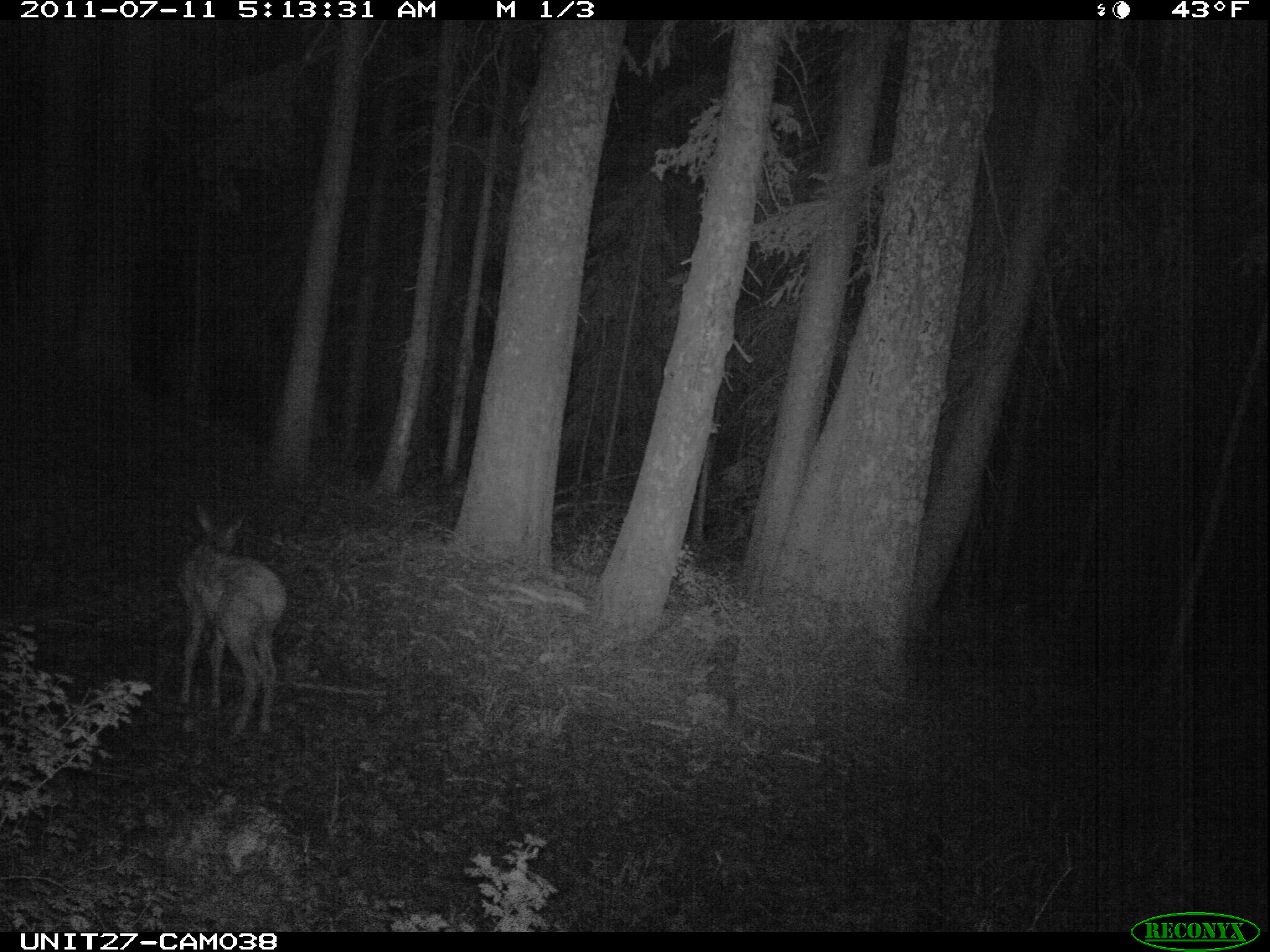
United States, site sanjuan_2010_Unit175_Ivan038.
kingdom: Animalia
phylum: Chordata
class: Mammalia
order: Artiodactyla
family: Cervidae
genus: Cervus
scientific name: Cervus elaphus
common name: red deer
Cervus elaphus (red deer).